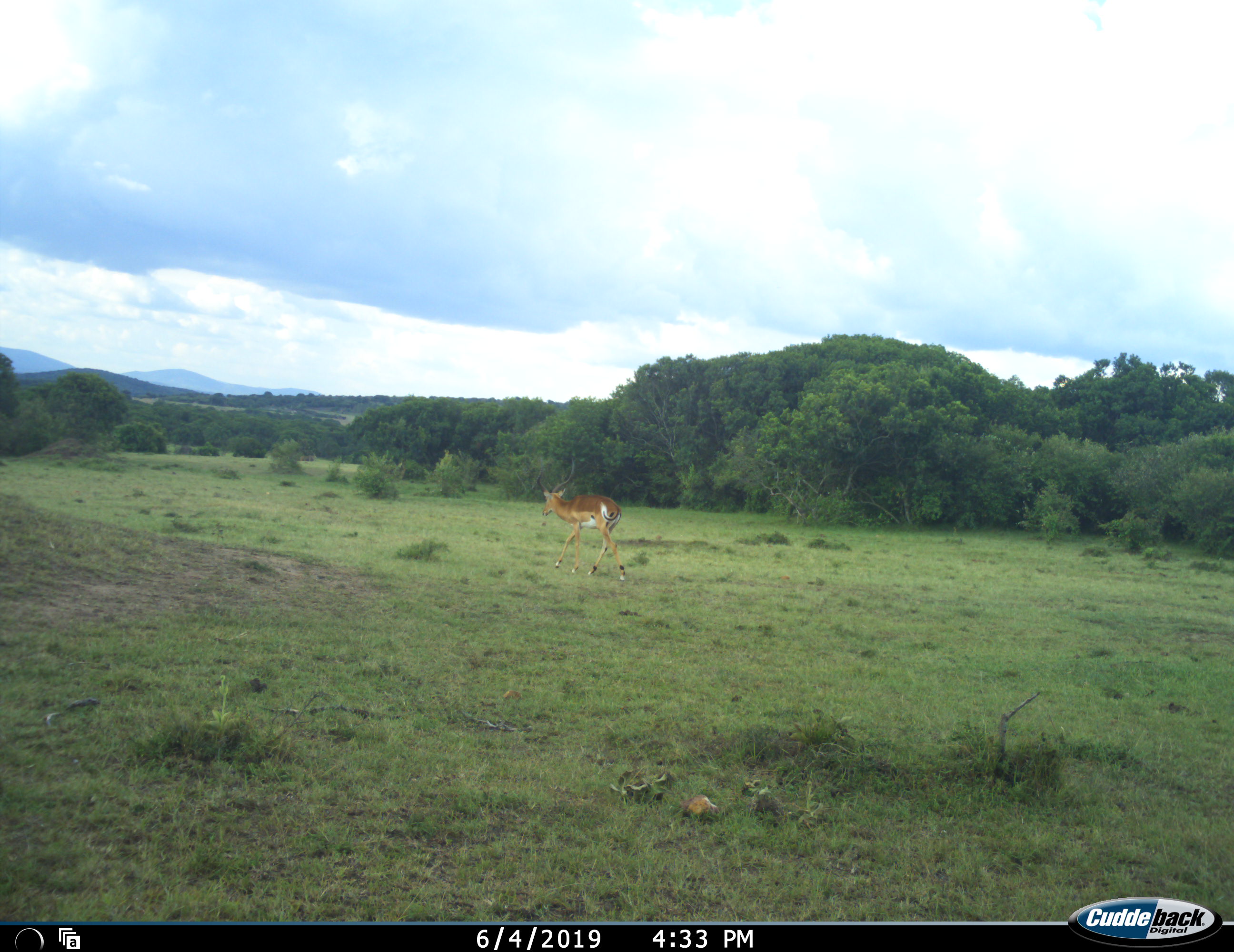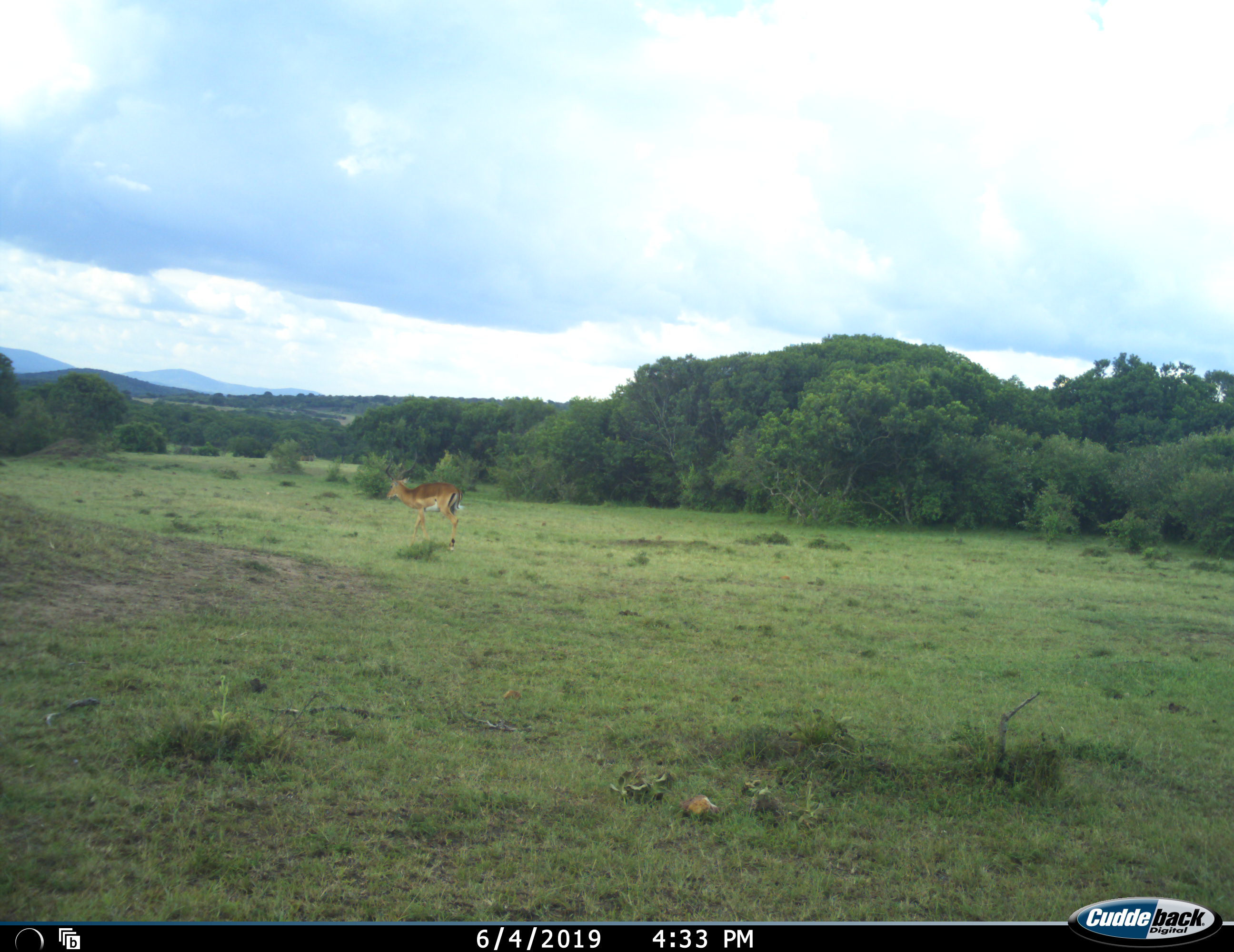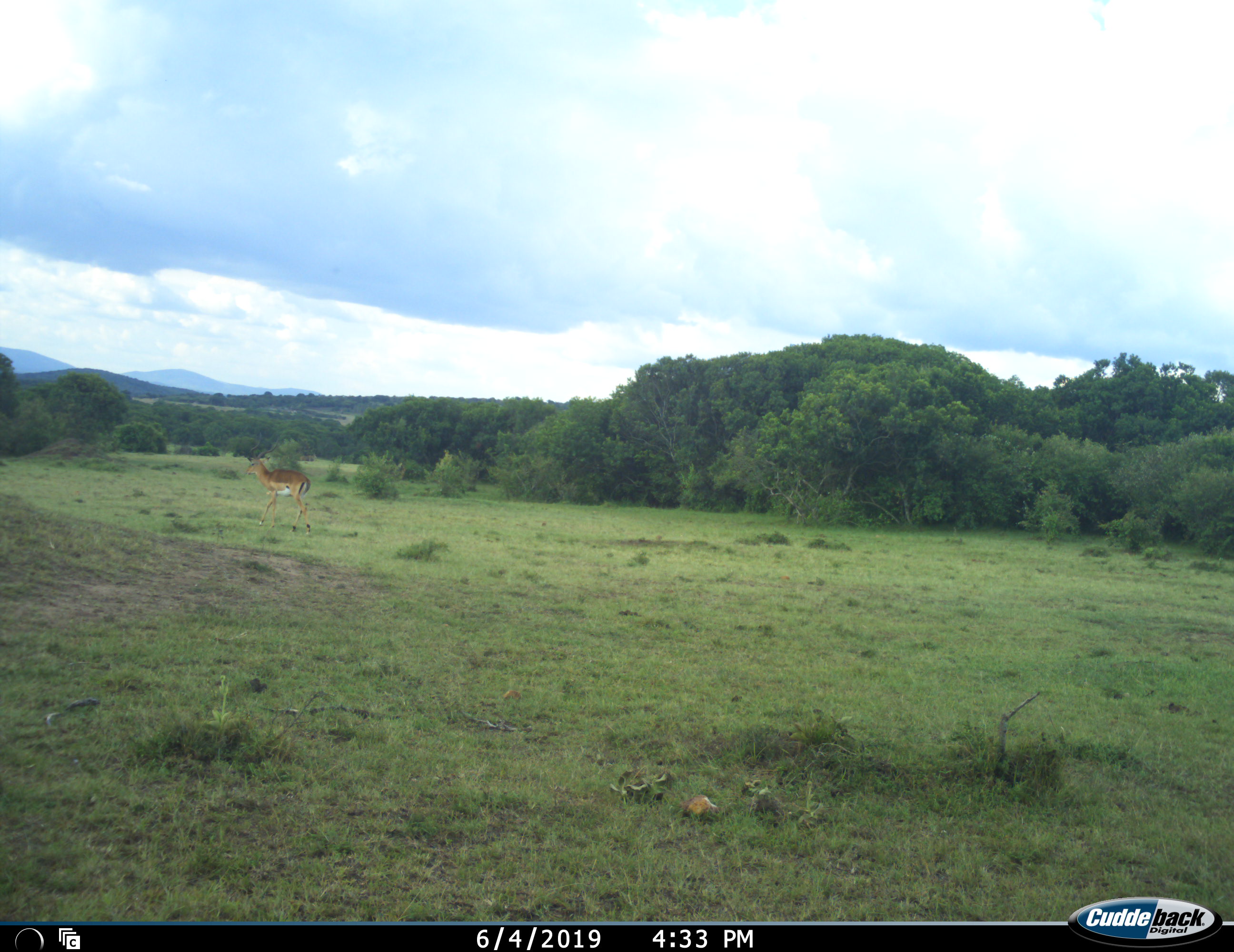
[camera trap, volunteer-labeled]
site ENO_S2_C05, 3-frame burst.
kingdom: Animalia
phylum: Chordata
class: Mammalia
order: Artiodactyla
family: Bovidae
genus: Aepyceros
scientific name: Aepyceros melampus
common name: impala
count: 1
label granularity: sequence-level